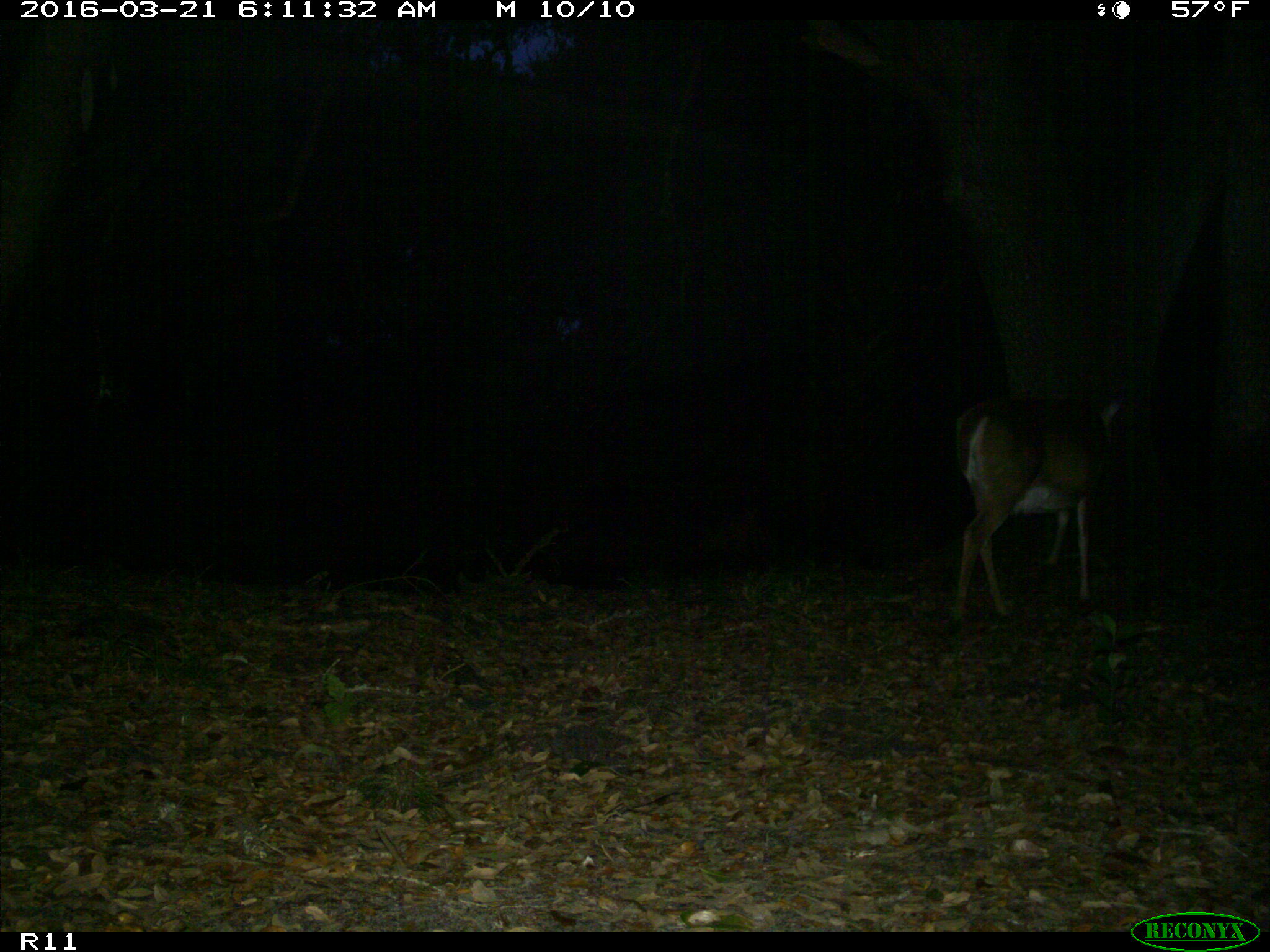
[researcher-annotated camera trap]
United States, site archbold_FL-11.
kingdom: Animalia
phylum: Chordata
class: Mammalia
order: Artiodactyla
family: Cervidae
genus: Odocoileus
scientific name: Odocoileus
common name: deer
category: unidentified deer